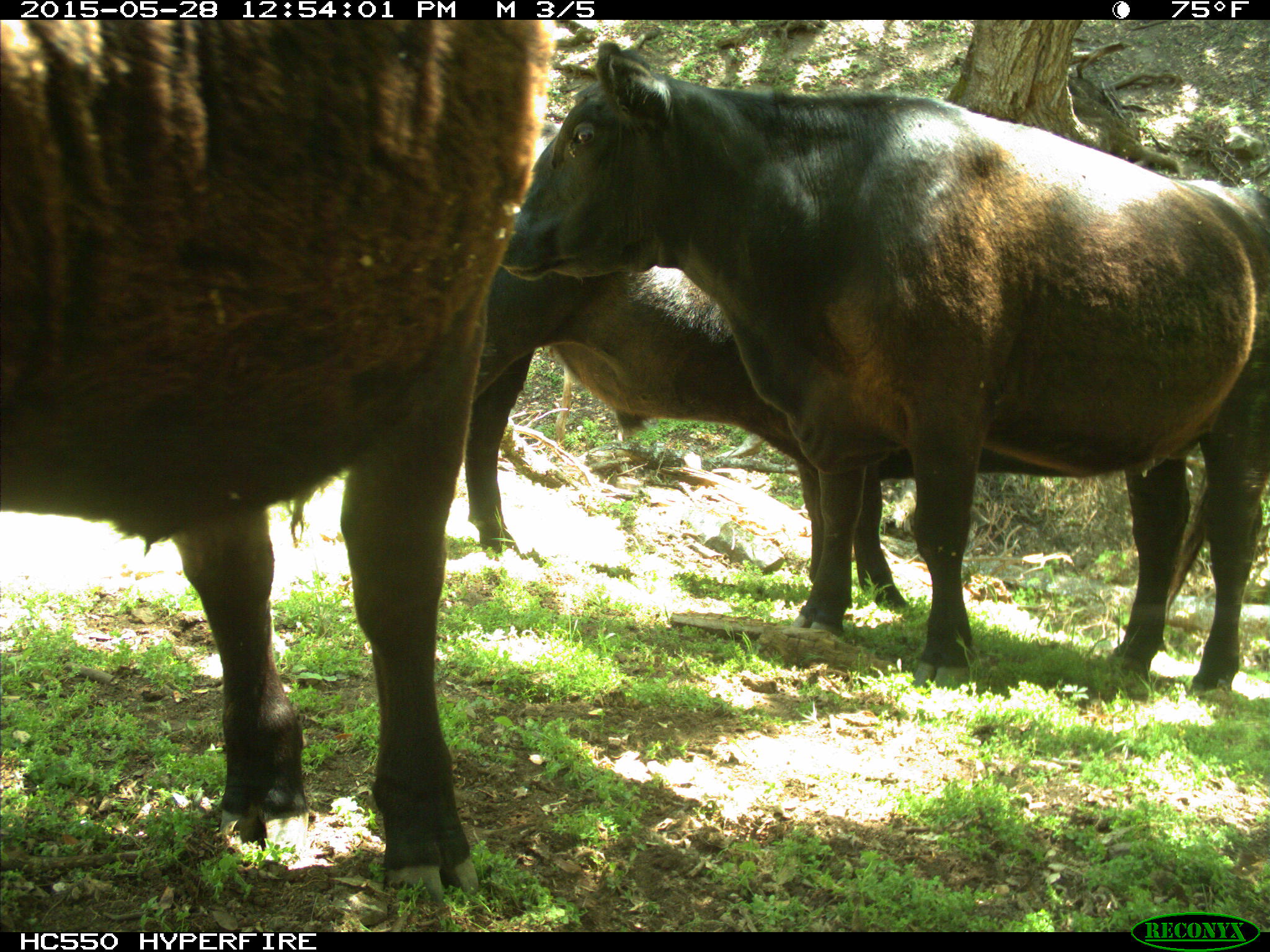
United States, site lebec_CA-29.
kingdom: Animalia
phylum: Chordata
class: Mammalia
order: Artiodactyla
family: Bovidae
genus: Bos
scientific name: Bos taurus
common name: domestic cow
Bos taurus (domestic cow).